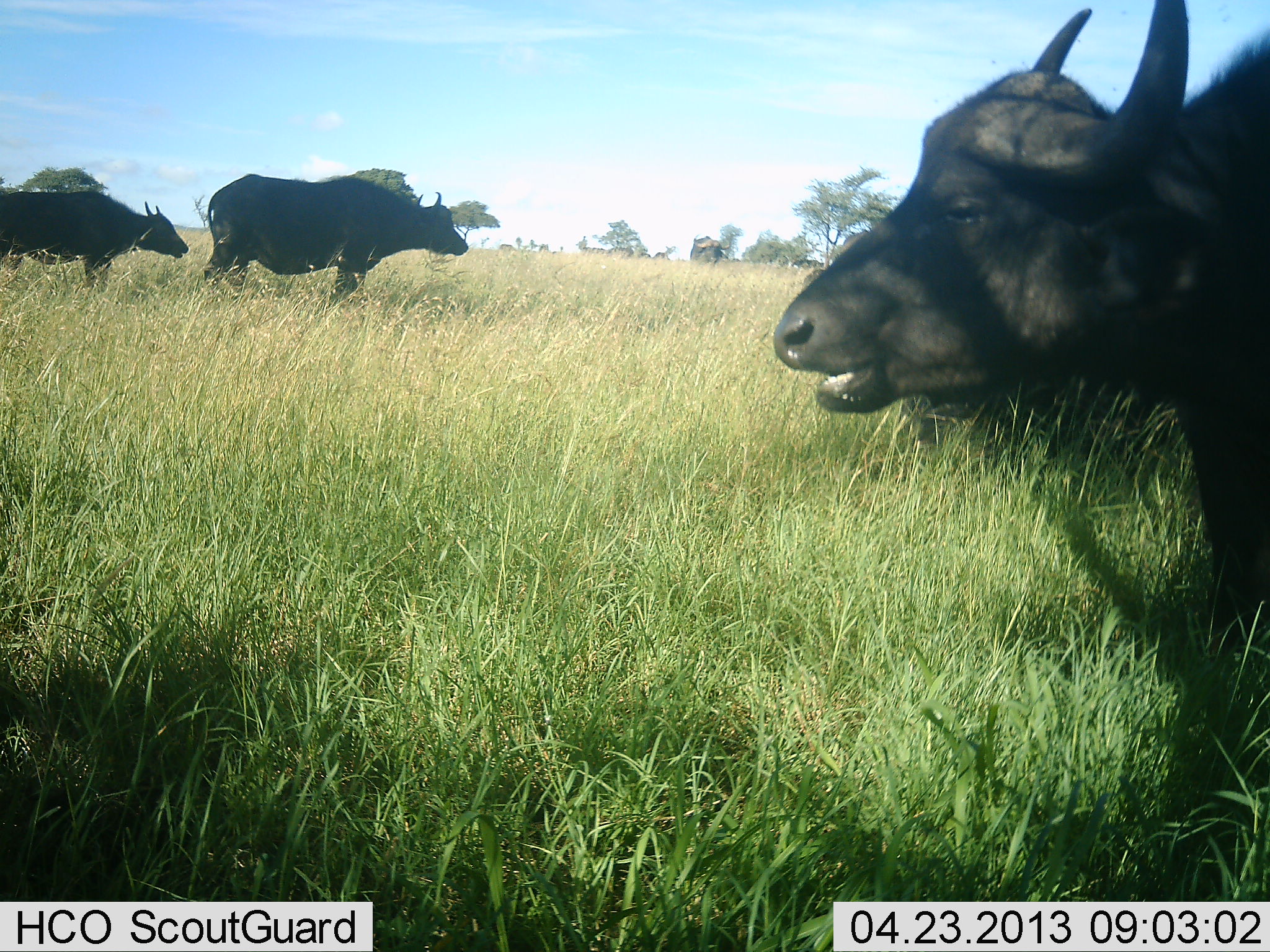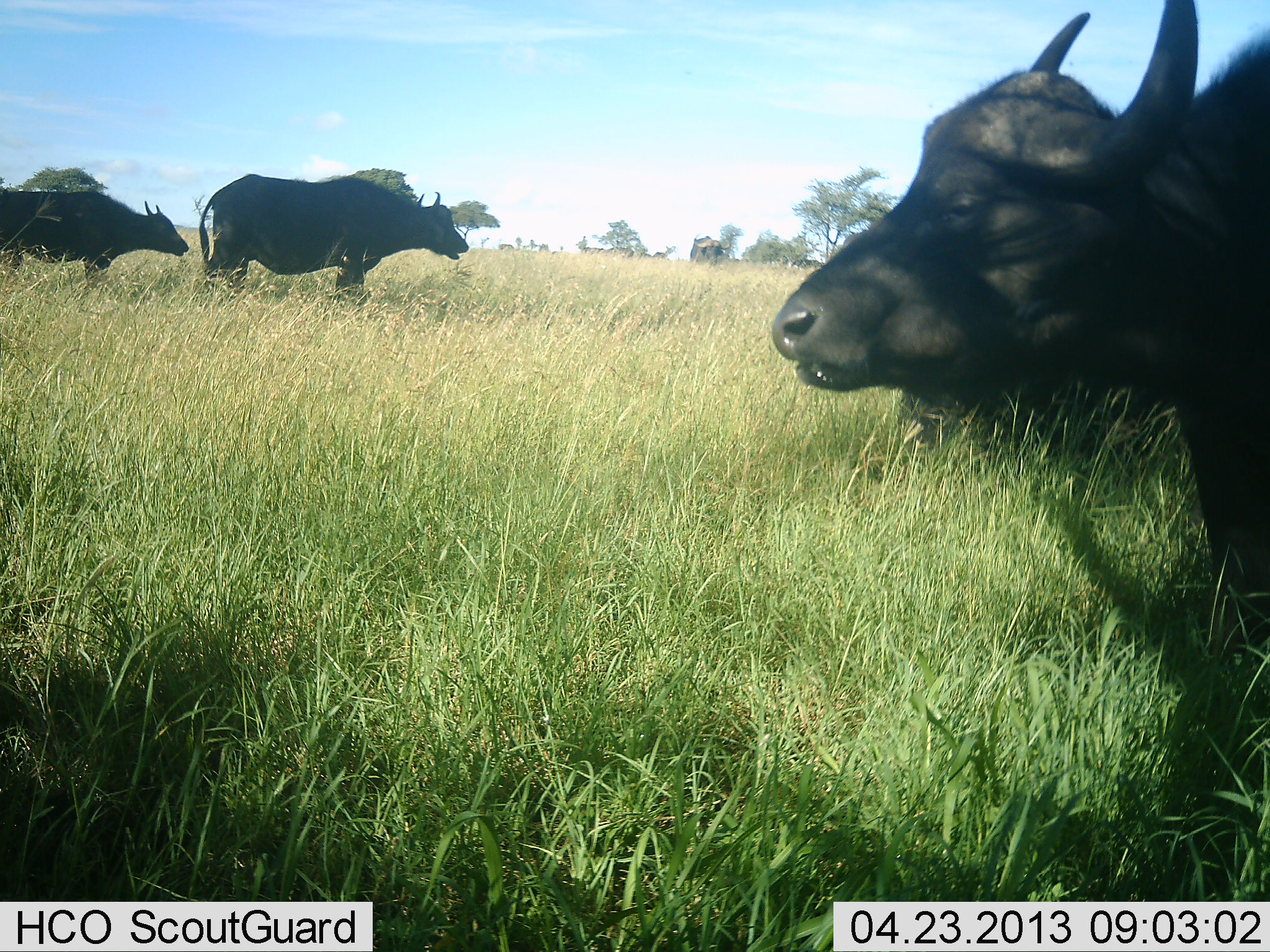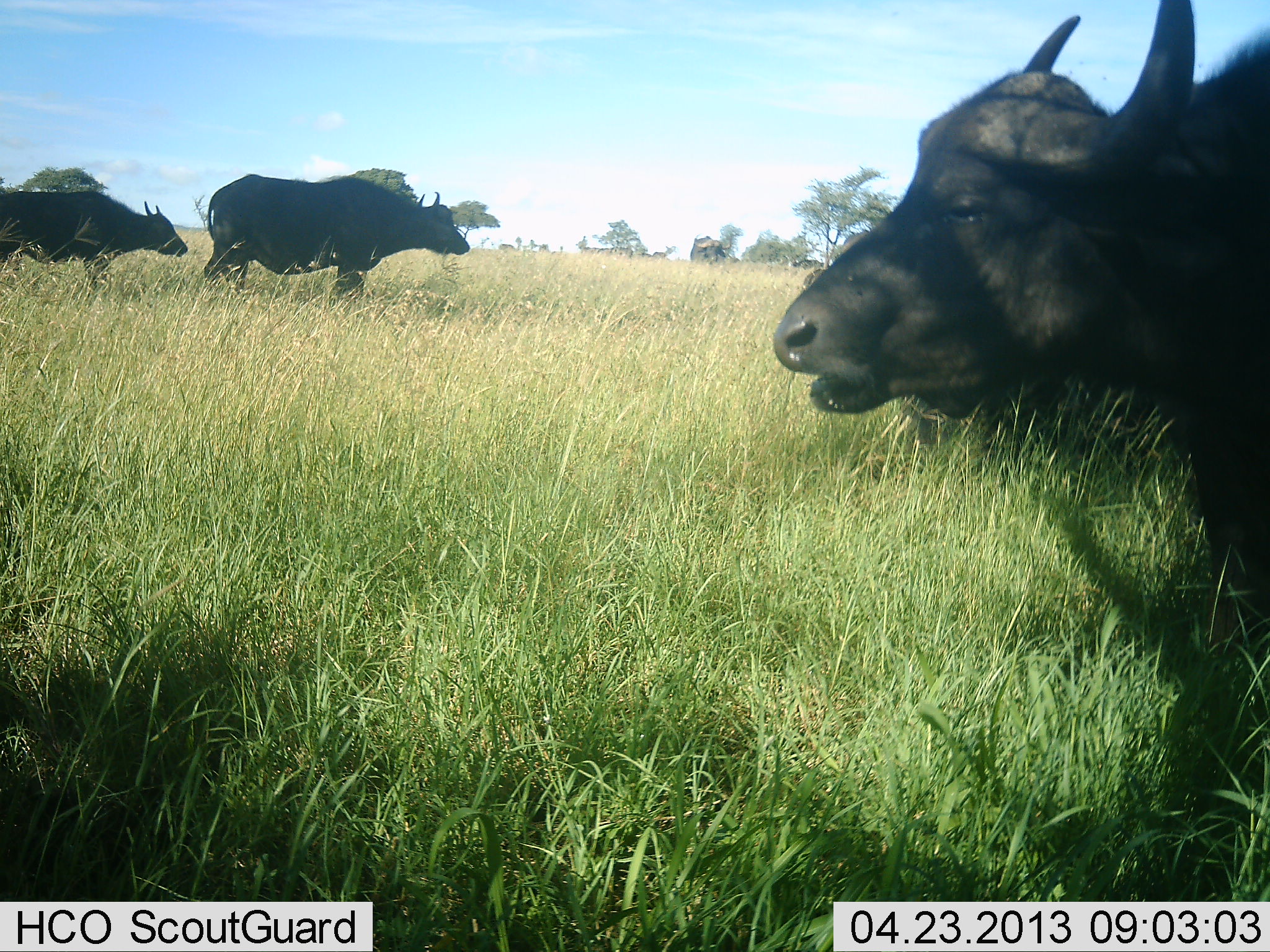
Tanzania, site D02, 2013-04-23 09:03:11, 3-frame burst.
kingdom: Animalia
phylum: Chordata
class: Mammalia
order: Artiodactyla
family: Bovidae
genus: Syncerus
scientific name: Syncerus caffer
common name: cape buffalo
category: buffalo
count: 3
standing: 75%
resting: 12%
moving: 12%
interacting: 0%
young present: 6%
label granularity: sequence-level